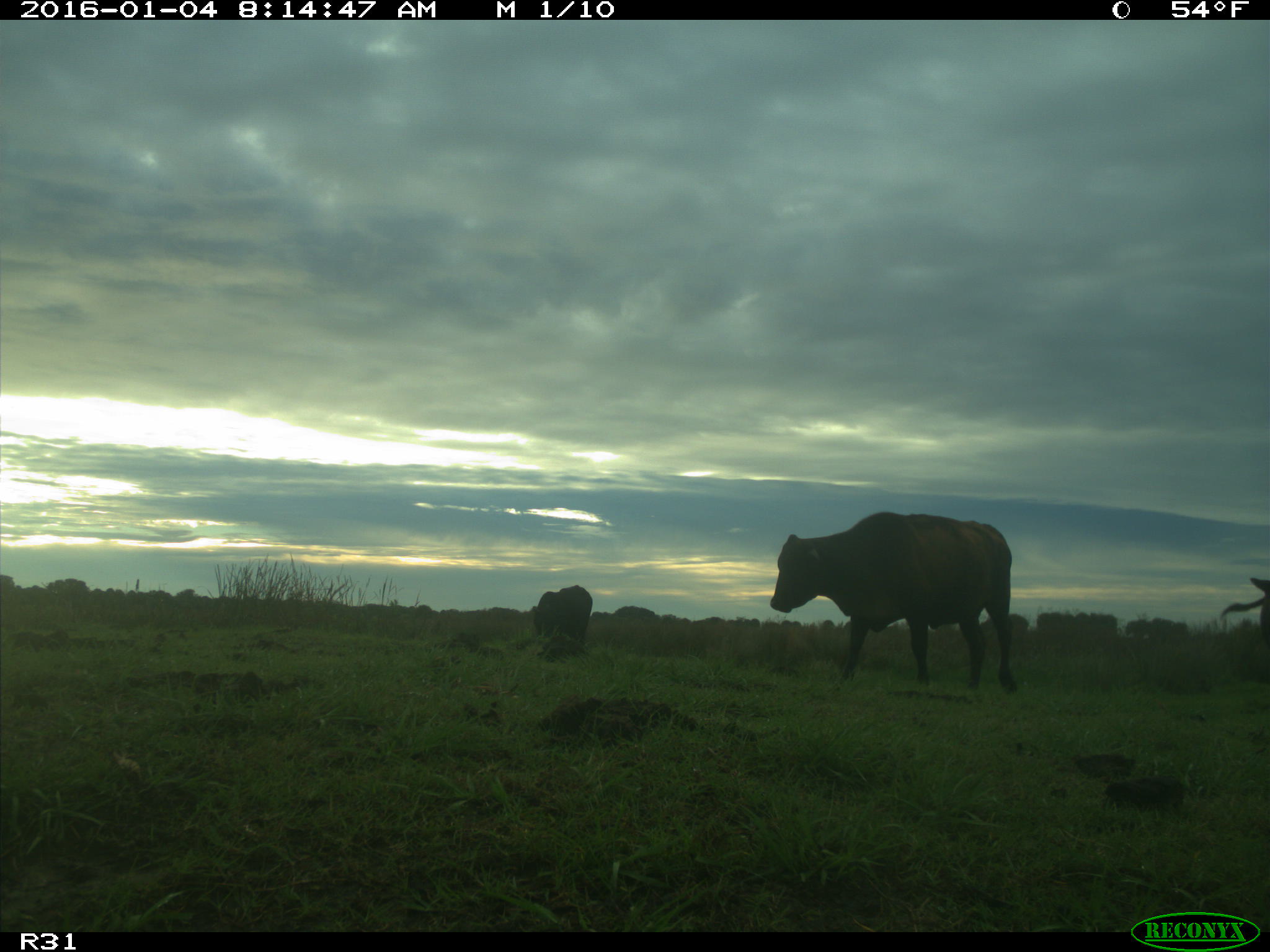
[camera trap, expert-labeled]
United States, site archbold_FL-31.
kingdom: Animalia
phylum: Chordata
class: Mammalia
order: Artiodactyla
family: Bovidae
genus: Bos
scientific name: Bos taurus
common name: domestic cow